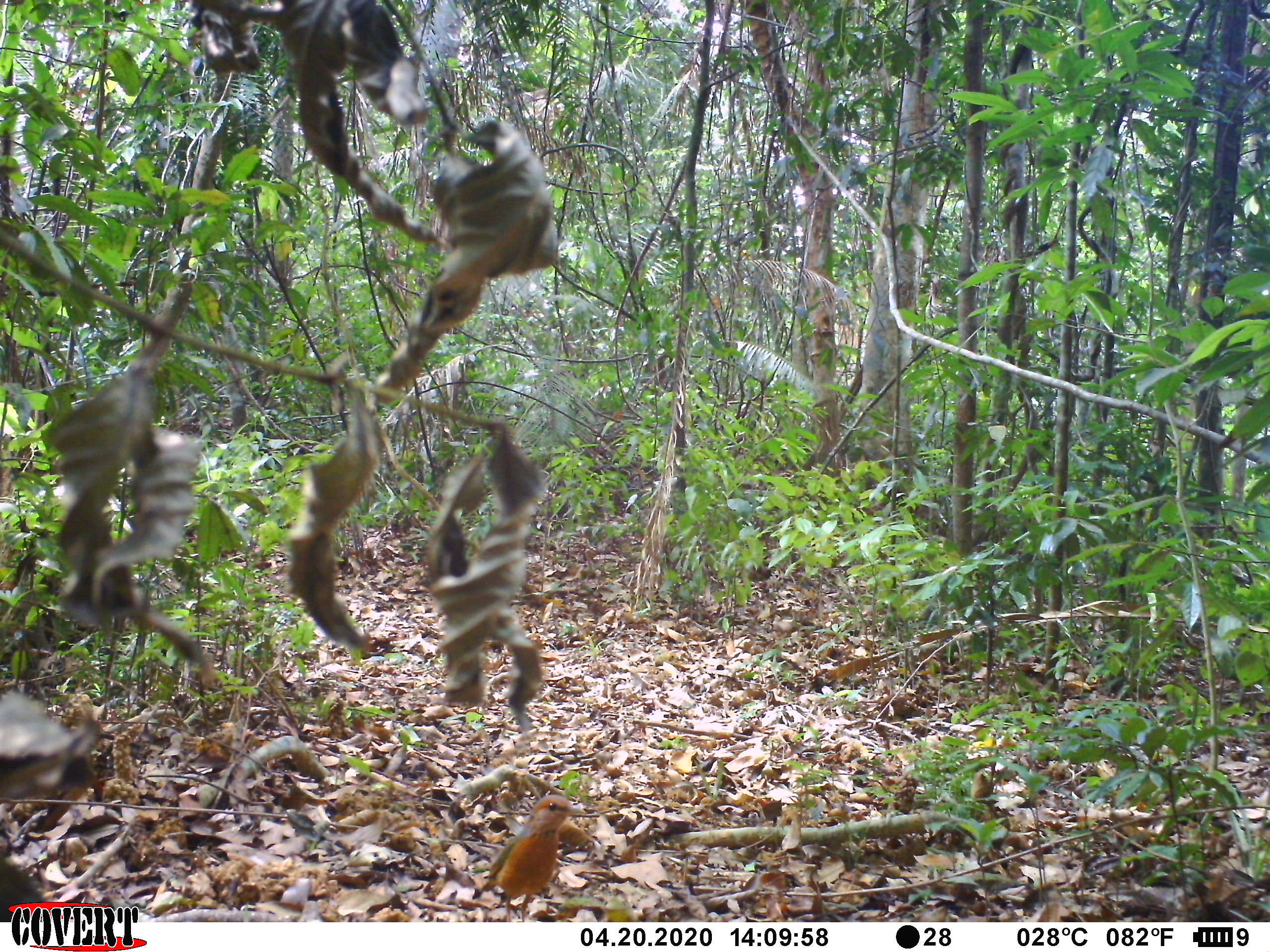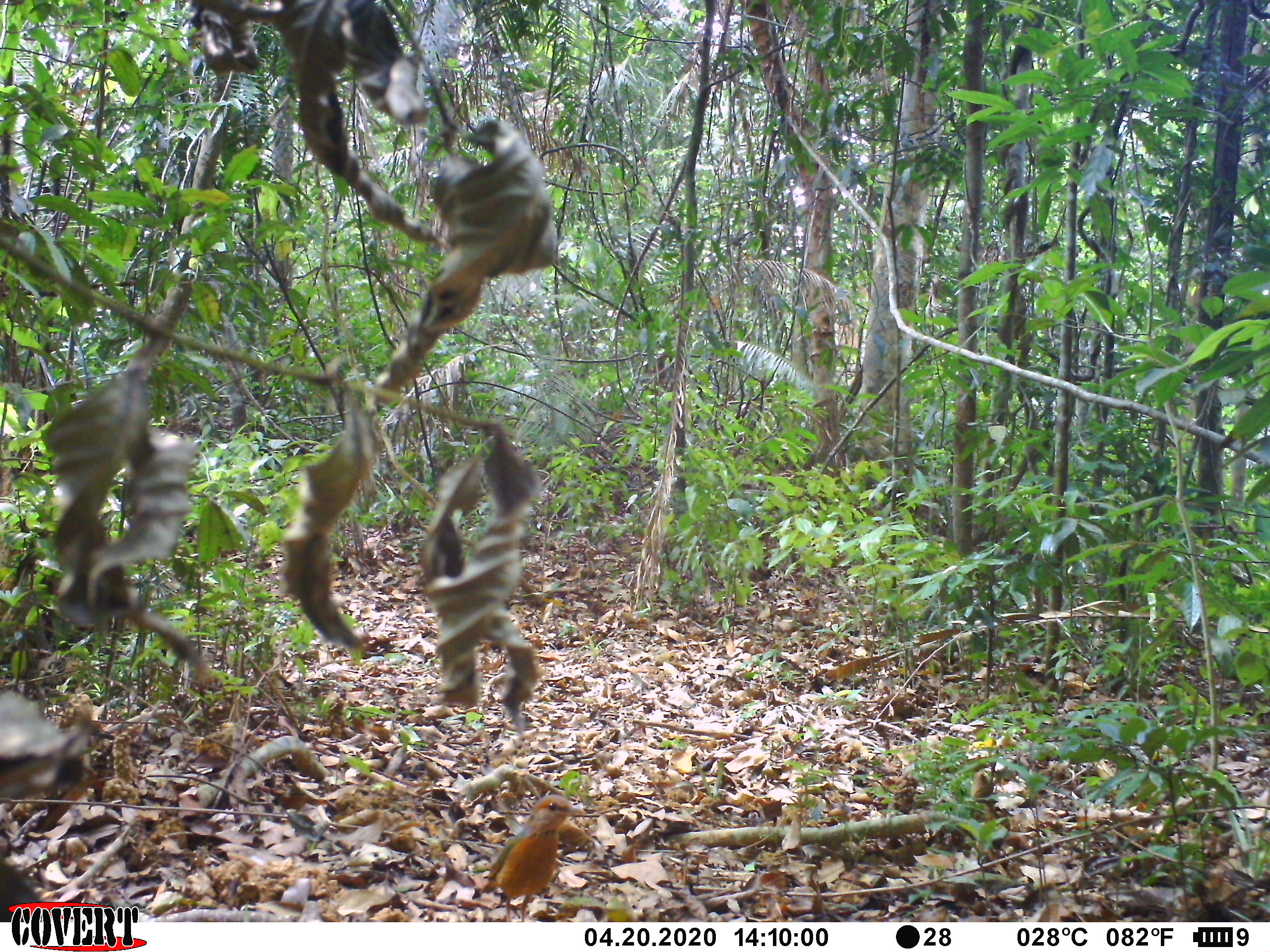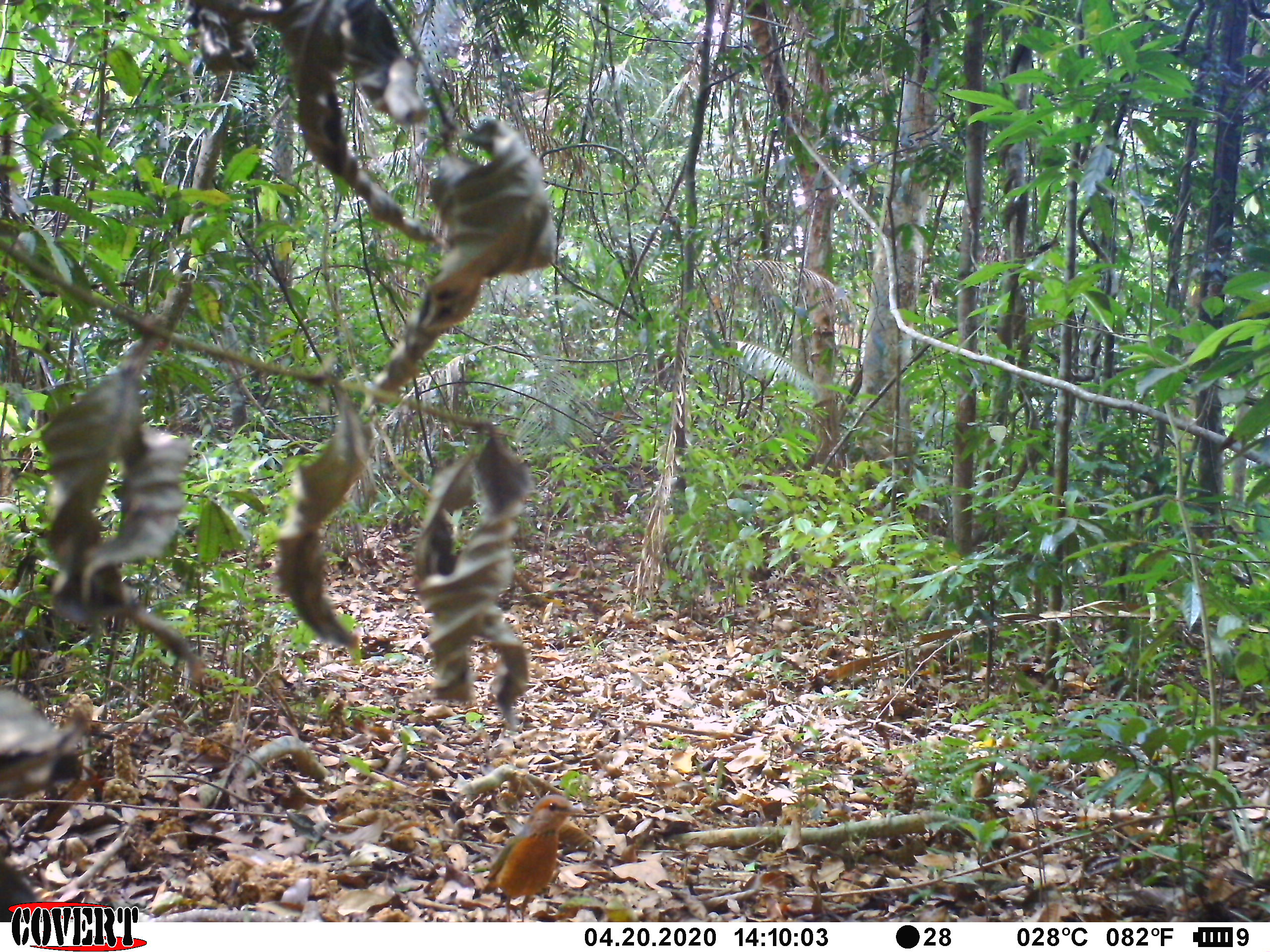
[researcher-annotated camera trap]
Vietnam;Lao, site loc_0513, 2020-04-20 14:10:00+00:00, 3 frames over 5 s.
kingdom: Animalia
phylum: Chordata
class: Aves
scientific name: Aves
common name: bird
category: unidentified bird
Unidentified bird (bird) (Aves). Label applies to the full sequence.